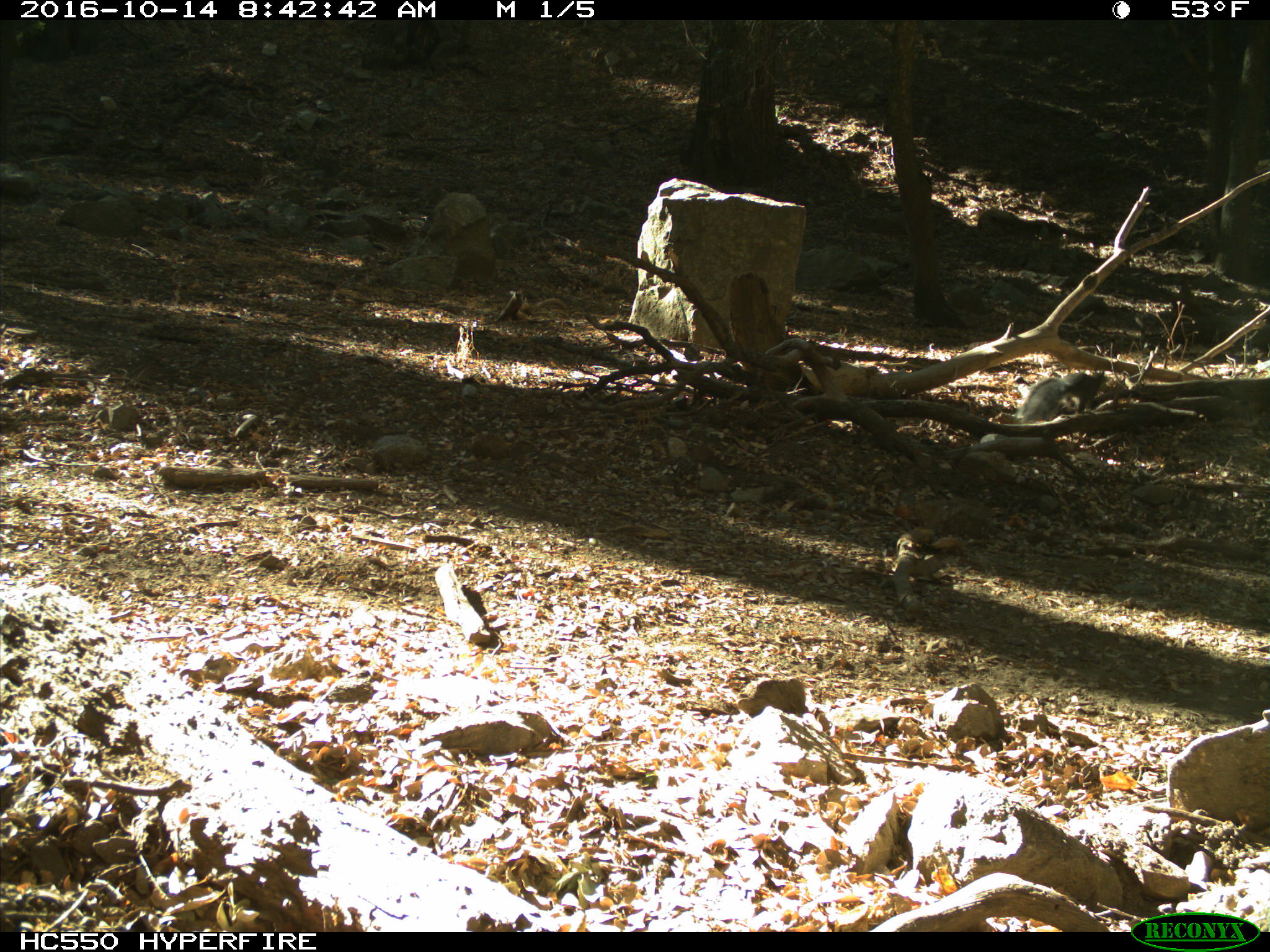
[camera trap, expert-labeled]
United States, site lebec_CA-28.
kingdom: Animalia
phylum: Chordata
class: Mammalia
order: Rodentia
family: Sciuridae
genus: Sciurus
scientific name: Sciurus carolinensis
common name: eastern gray squirrel